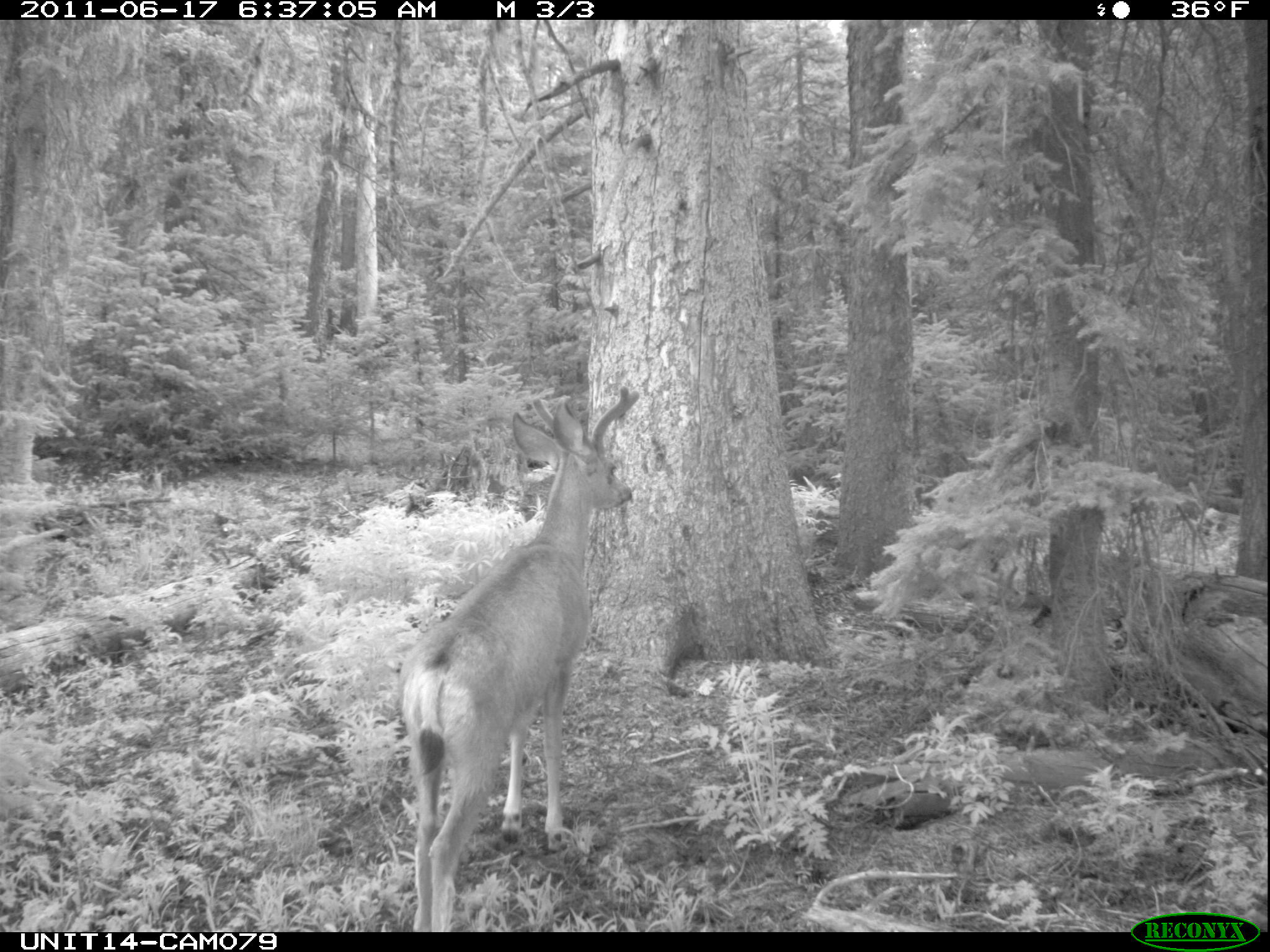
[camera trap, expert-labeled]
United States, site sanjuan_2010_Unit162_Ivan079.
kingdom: Animalia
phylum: Chordata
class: Mammalia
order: Artiodactyla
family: Cervidae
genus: Odocoileus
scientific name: Odocoileus hemionus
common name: mule deer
Odocoileus hemionus (mule deer).